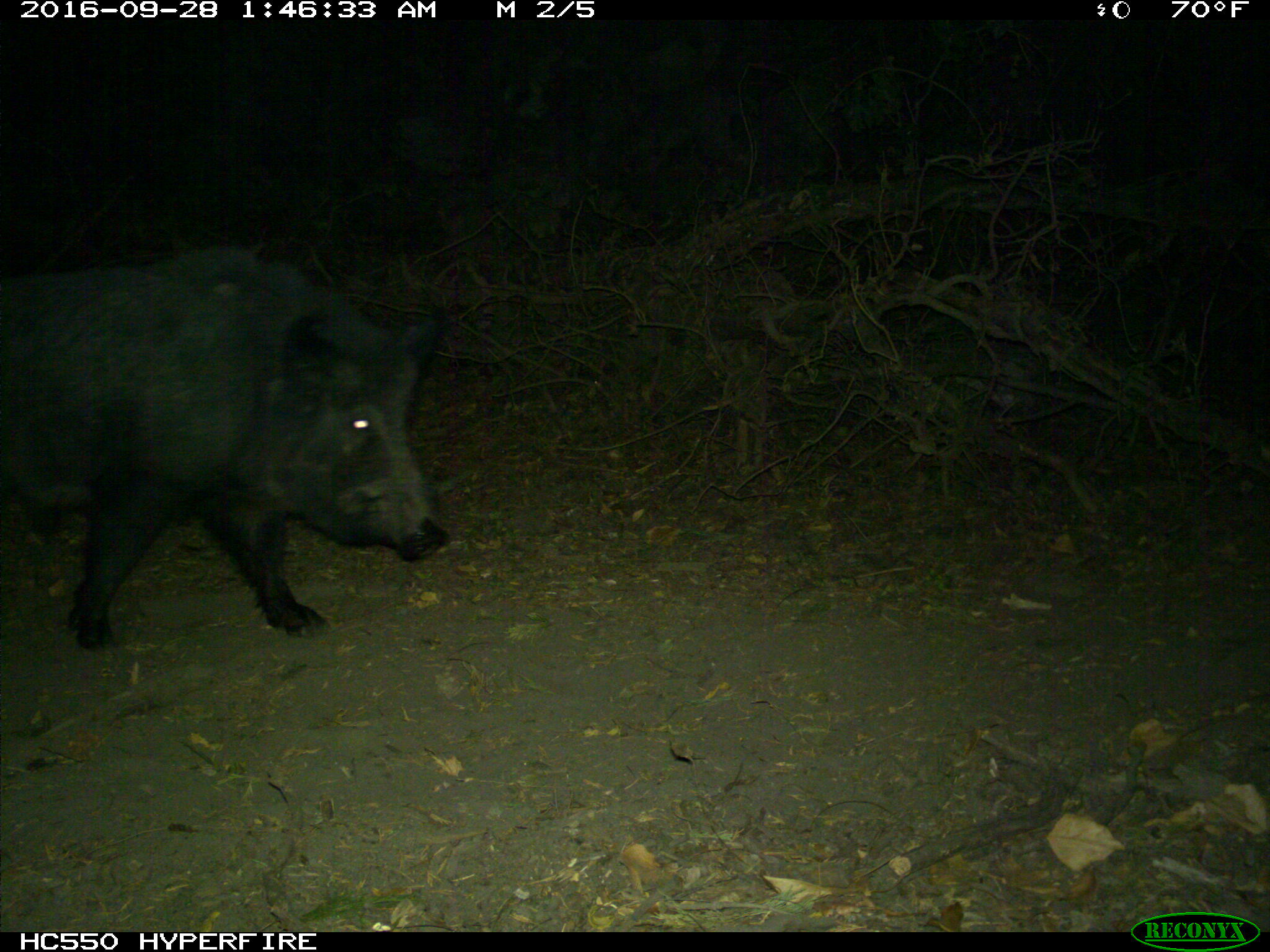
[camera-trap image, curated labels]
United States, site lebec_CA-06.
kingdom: Animalia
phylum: Chordata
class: Mammalia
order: Artiodactyla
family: Suidae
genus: Sus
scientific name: Sus scrofa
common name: wild boar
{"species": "Sus scrofa (wild boar)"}